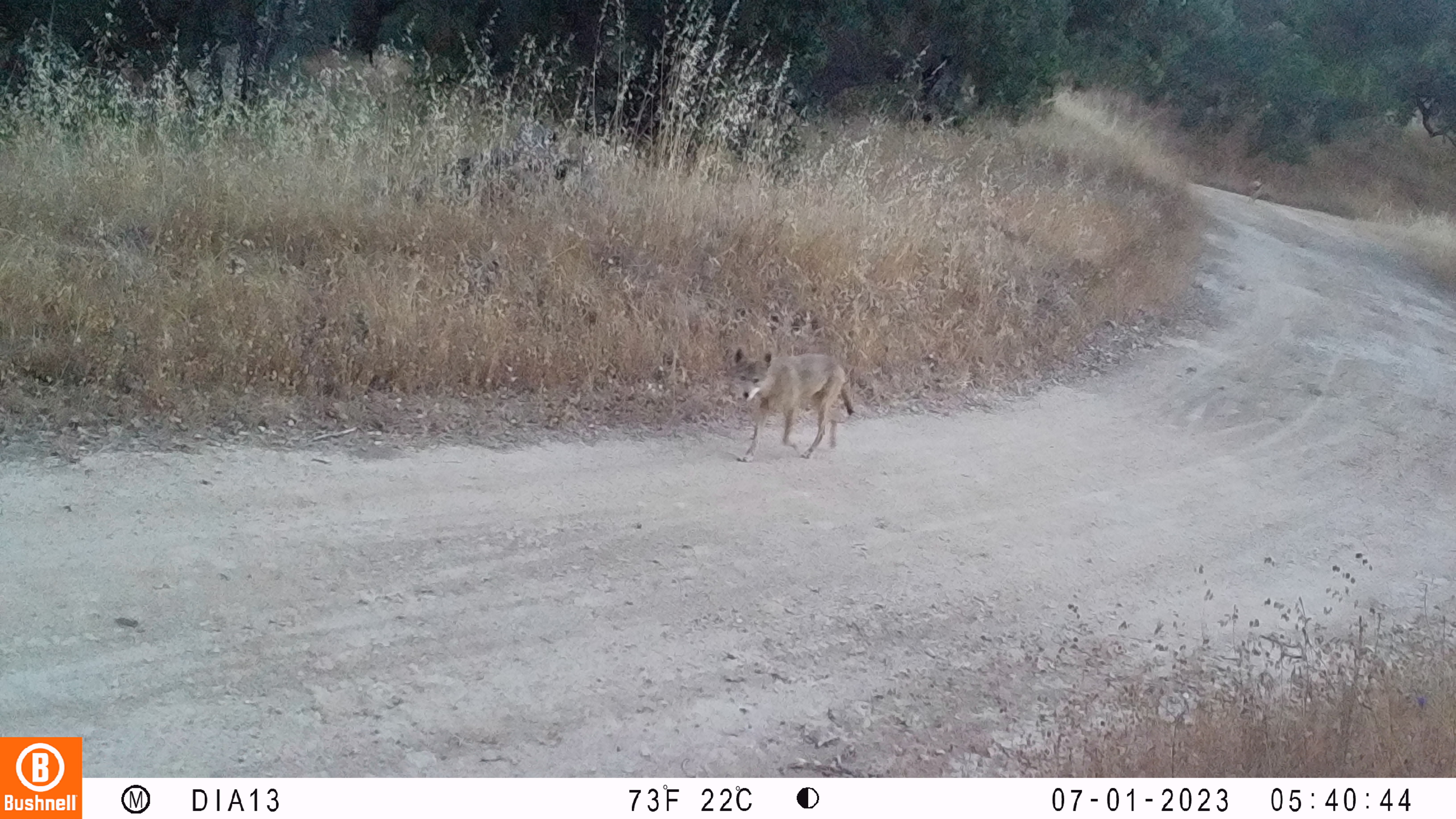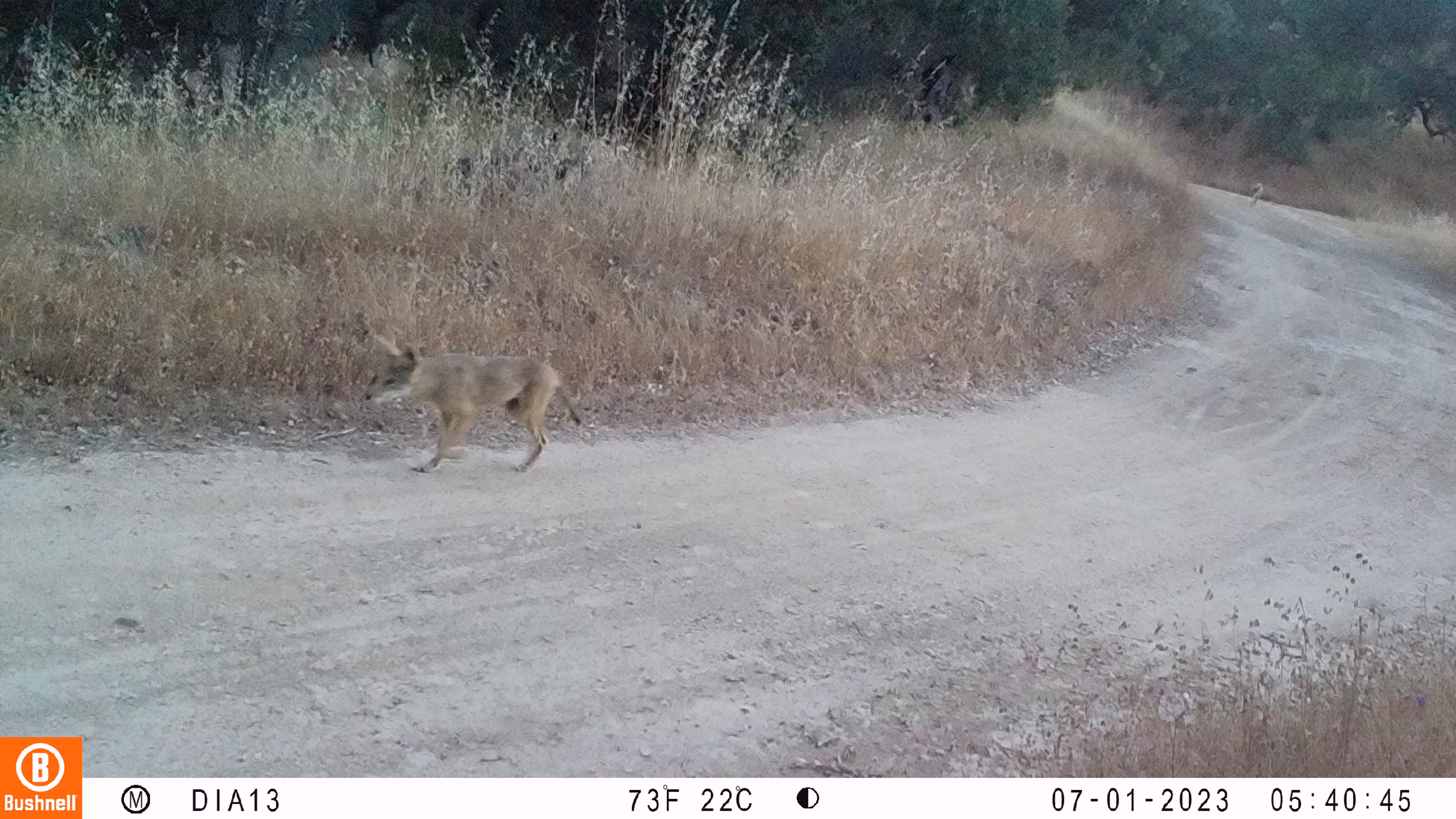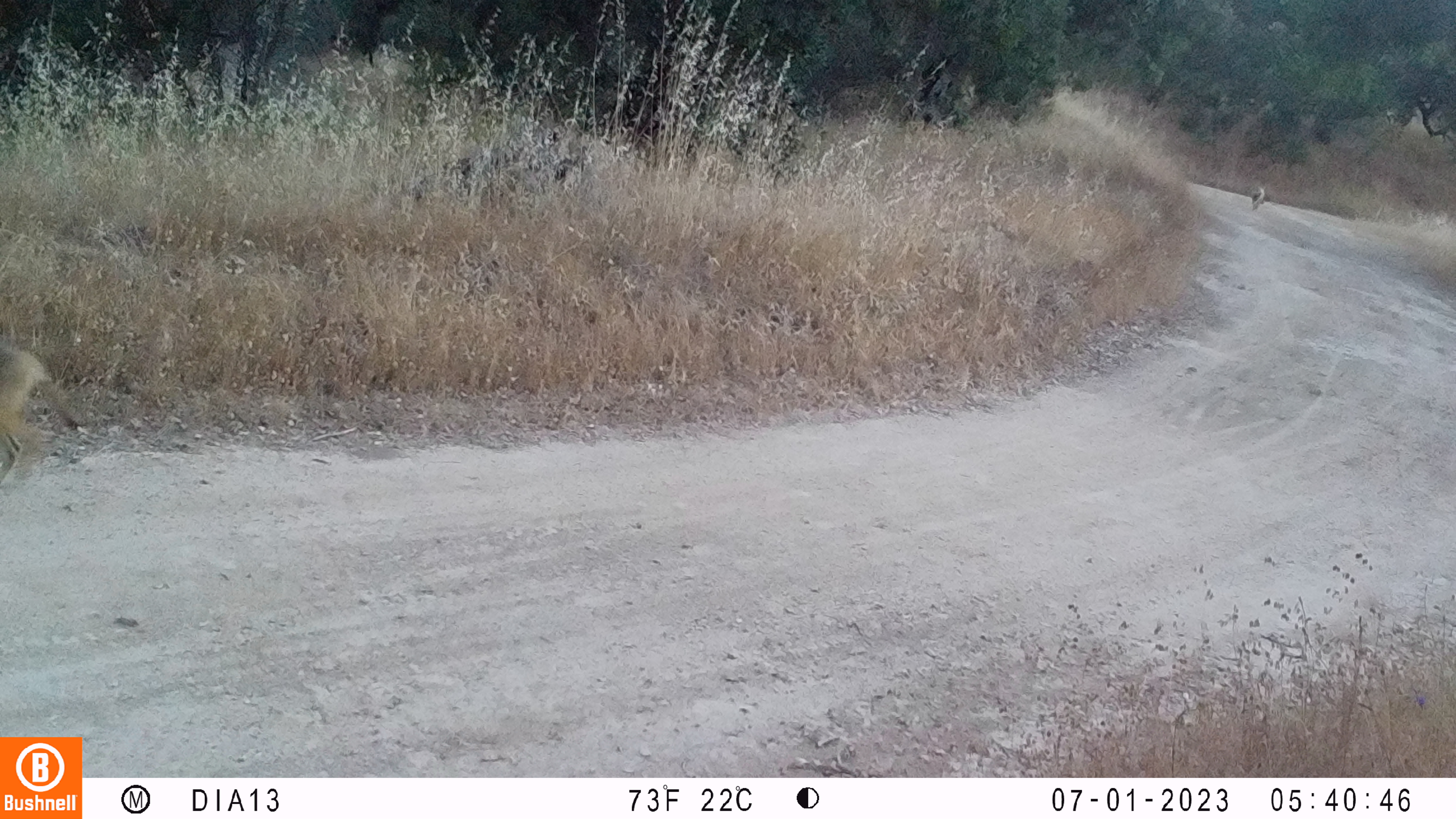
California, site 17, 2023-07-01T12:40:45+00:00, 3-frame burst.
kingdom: Animalia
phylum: Chordata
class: Mammalia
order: Carnivora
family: Canidae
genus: Canis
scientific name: Canis latrans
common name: coyote